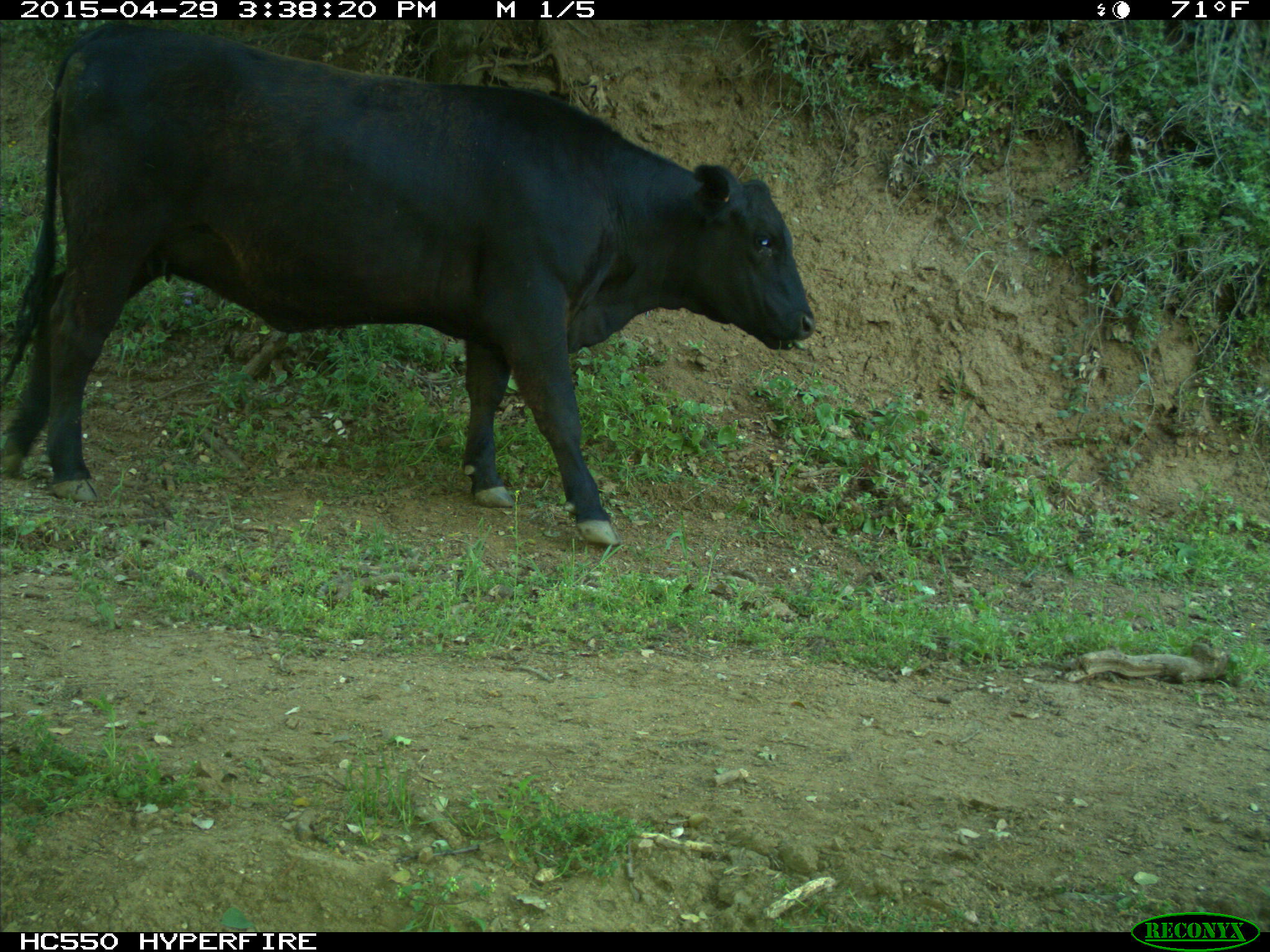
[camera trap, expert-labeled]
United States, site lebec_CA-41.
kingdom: Animalia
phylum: Chordata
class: Mammalia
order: Artiodactyla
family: Bovidae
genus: Bos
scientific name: Bos taurus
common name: domestic cow